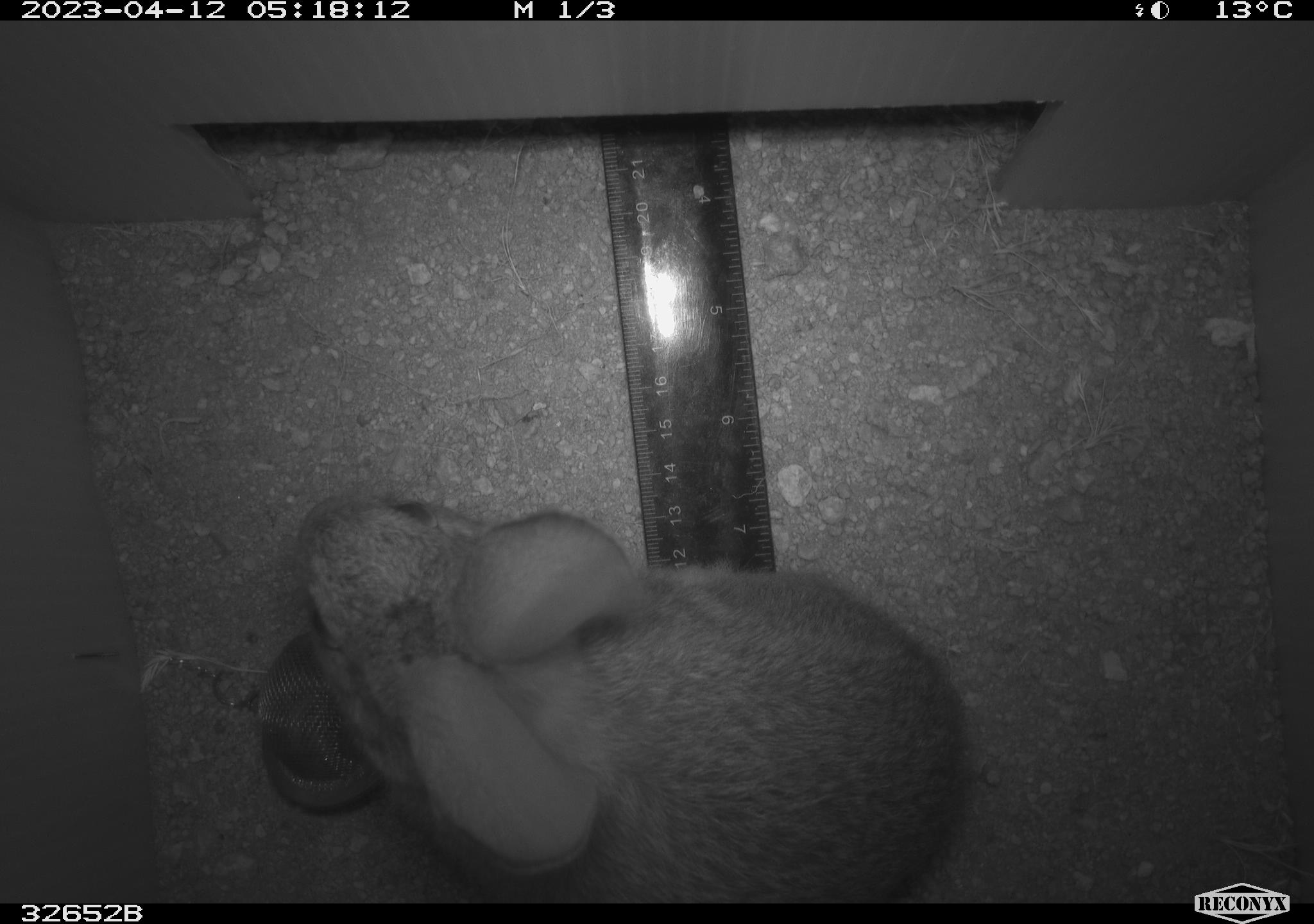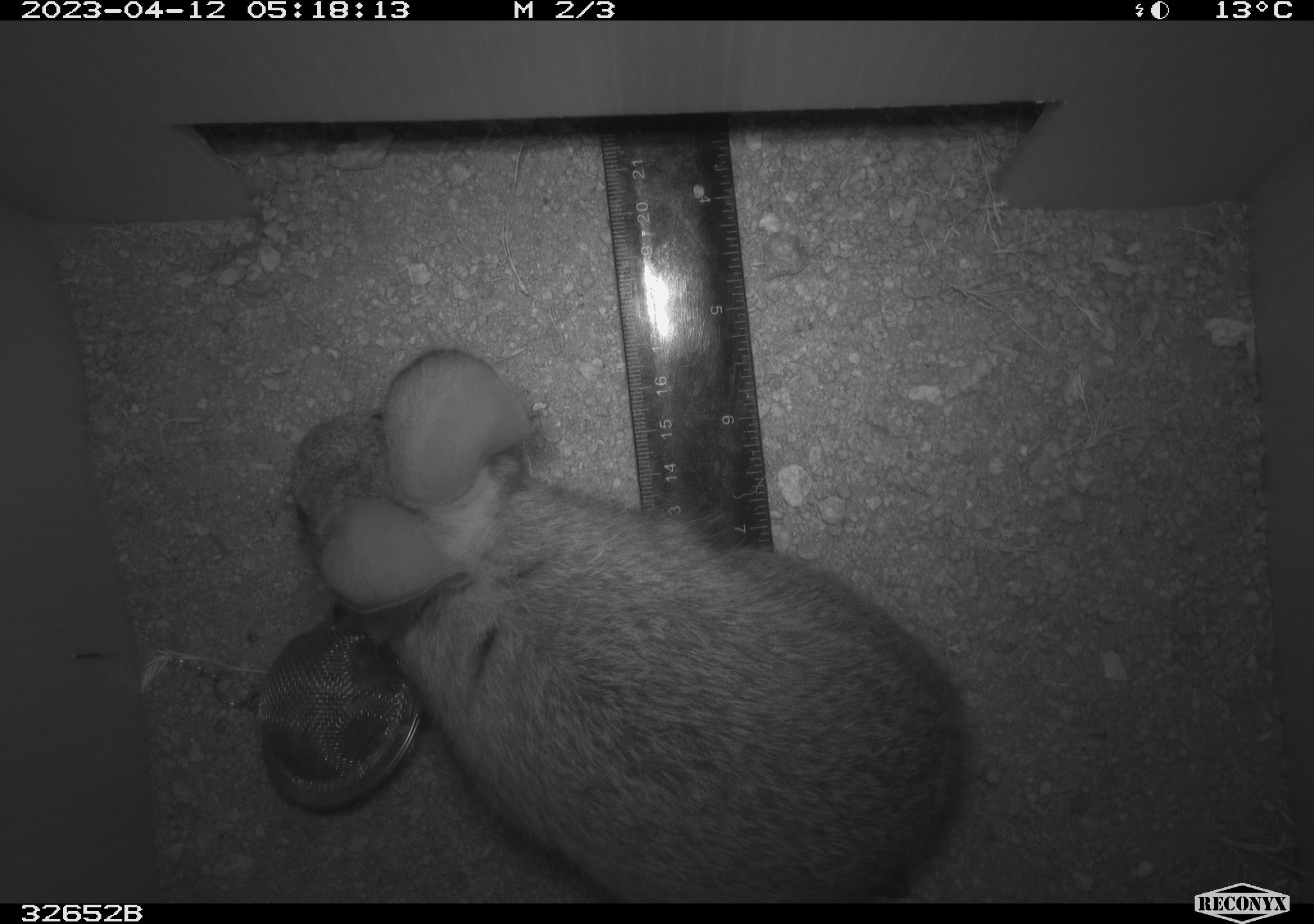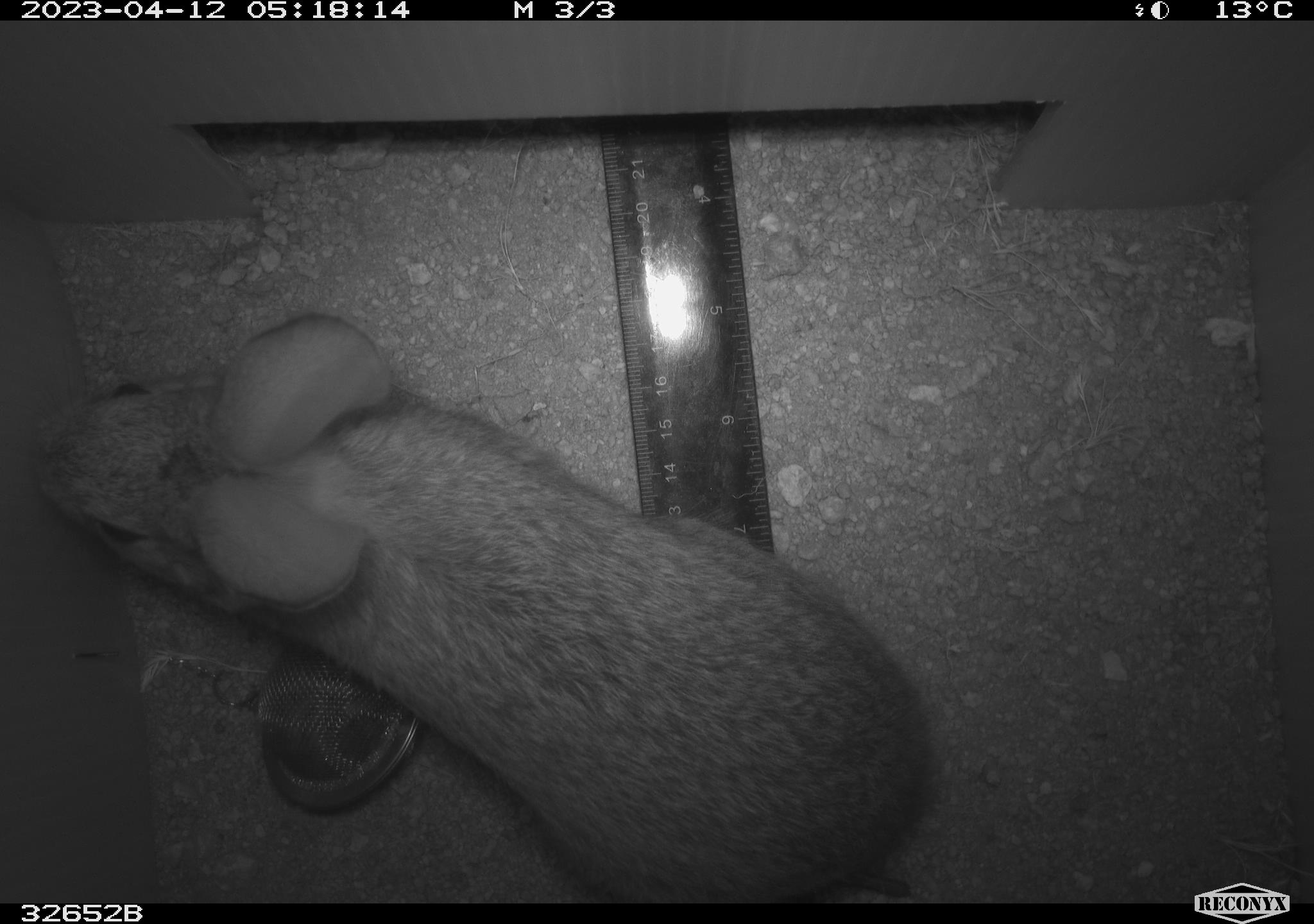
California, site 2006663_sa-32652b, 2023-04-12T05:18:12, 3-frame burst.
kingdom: Animalia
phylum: Chordata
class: Mammalia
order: Lagomorpha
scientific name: Lagomorpha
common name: hares, rabbits, and pikas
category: lagomorpha order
Lagomorpha order (hares, rabbits, and pikas) (Lagomorpha).